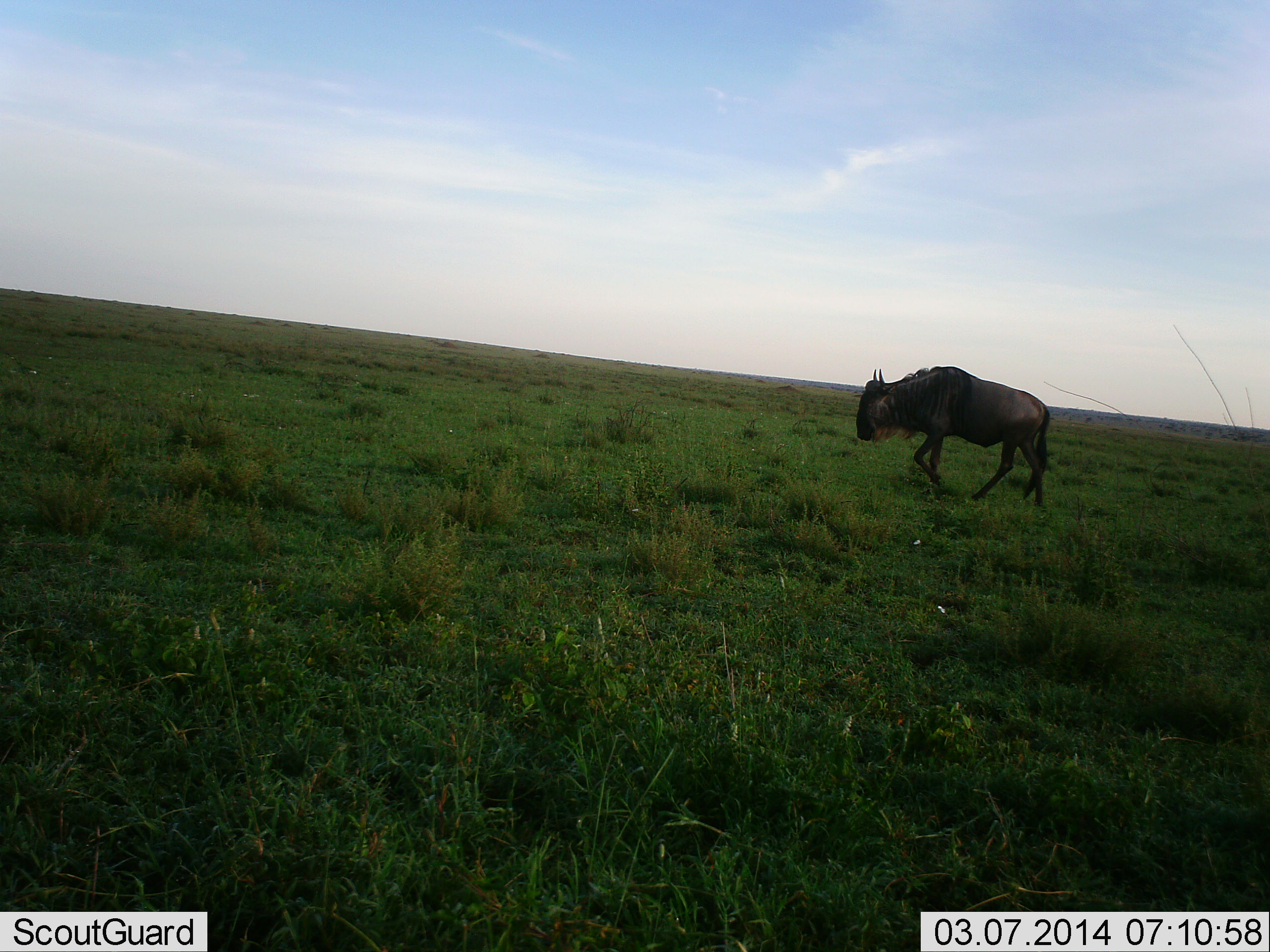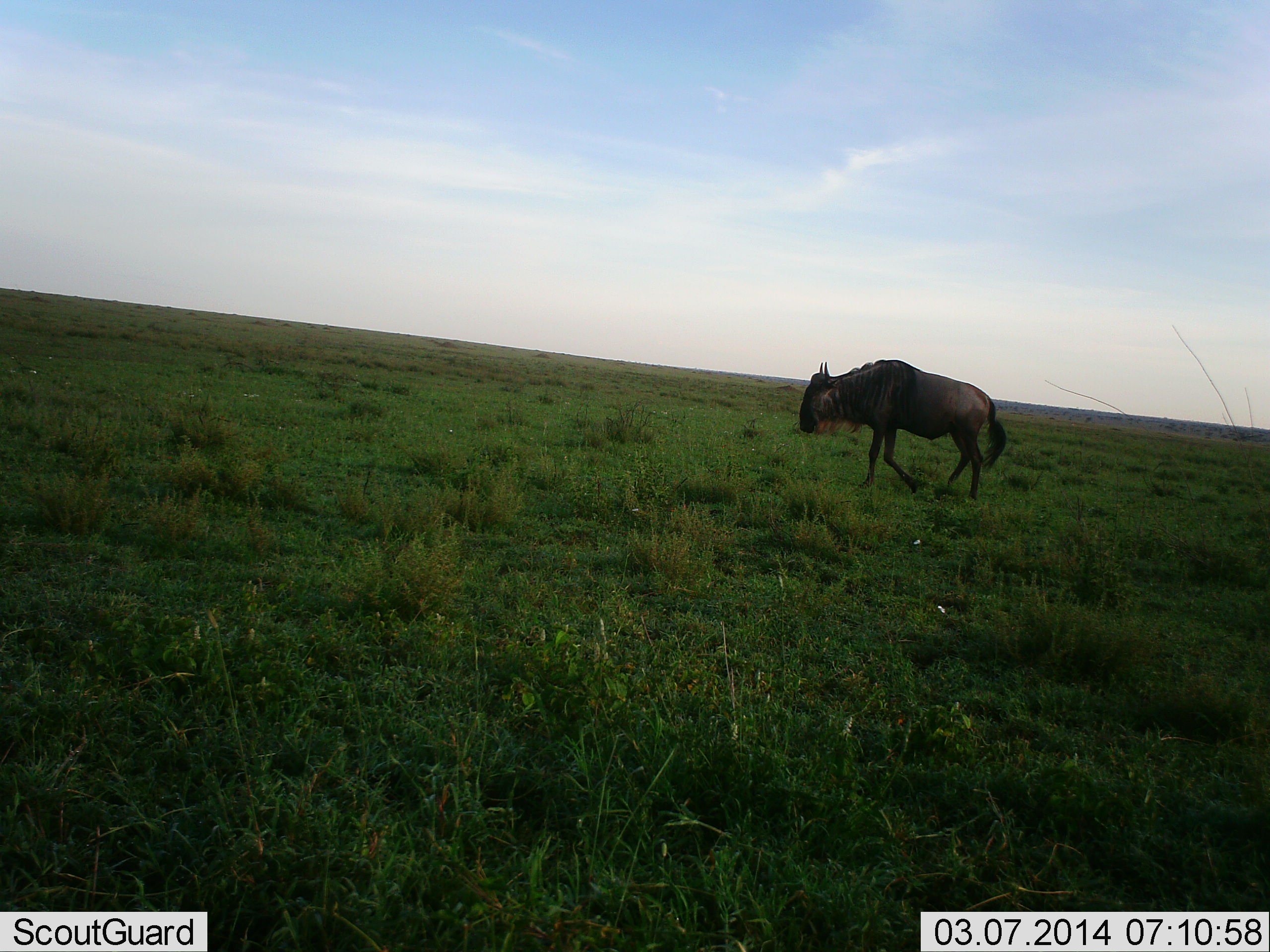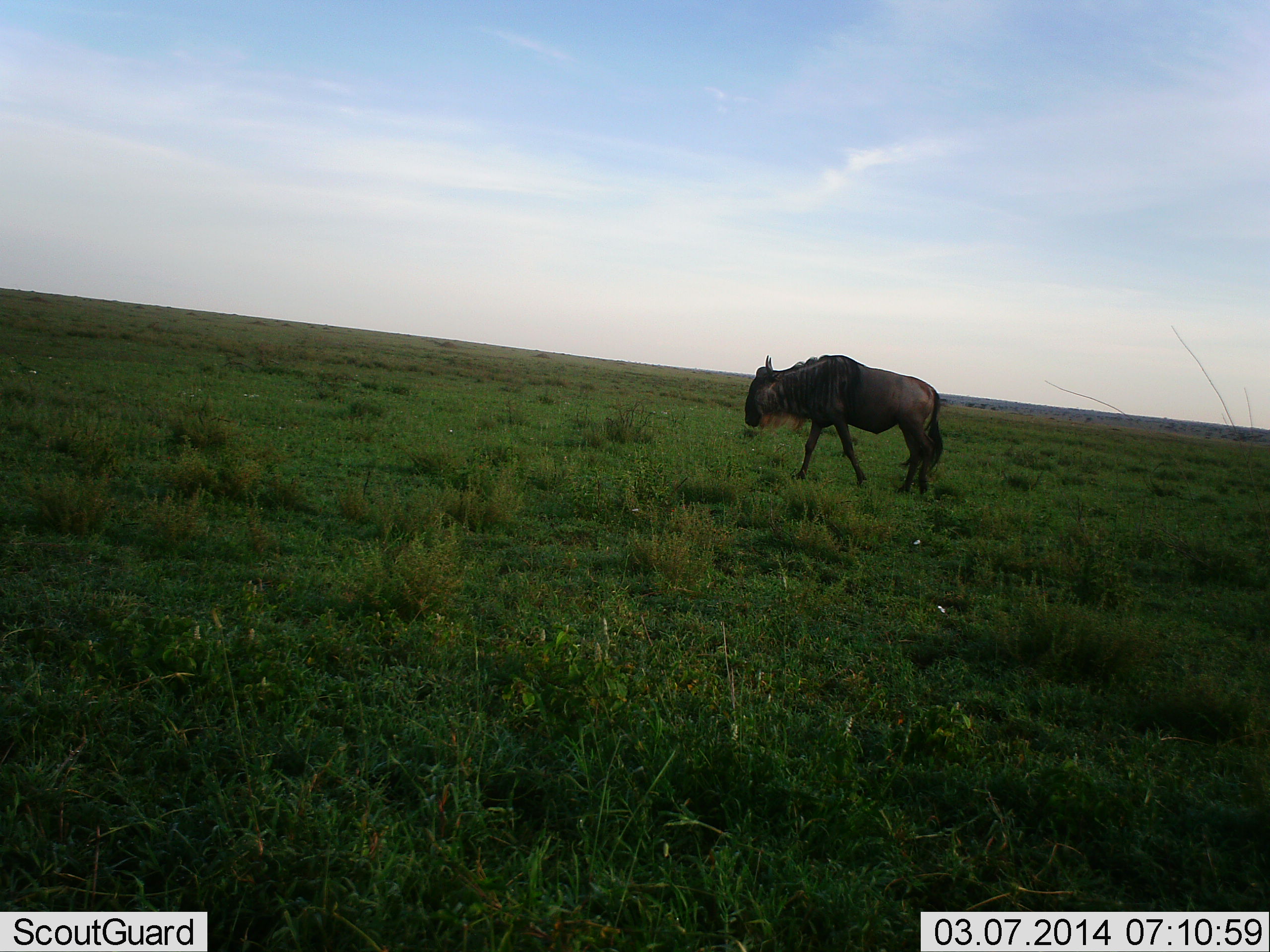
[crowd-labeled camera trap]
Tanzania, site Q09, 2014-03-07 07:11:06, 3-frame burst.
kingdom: Animalia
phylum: Chordata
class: Mammalia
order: Artiodactyla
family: Bovidae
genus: Connochaetes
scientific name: Connochaetes taurinus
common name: blue wildebeest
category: wildebeest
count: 1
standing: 20%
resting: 0%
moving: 90%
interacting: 0%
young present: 0%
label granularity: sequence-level